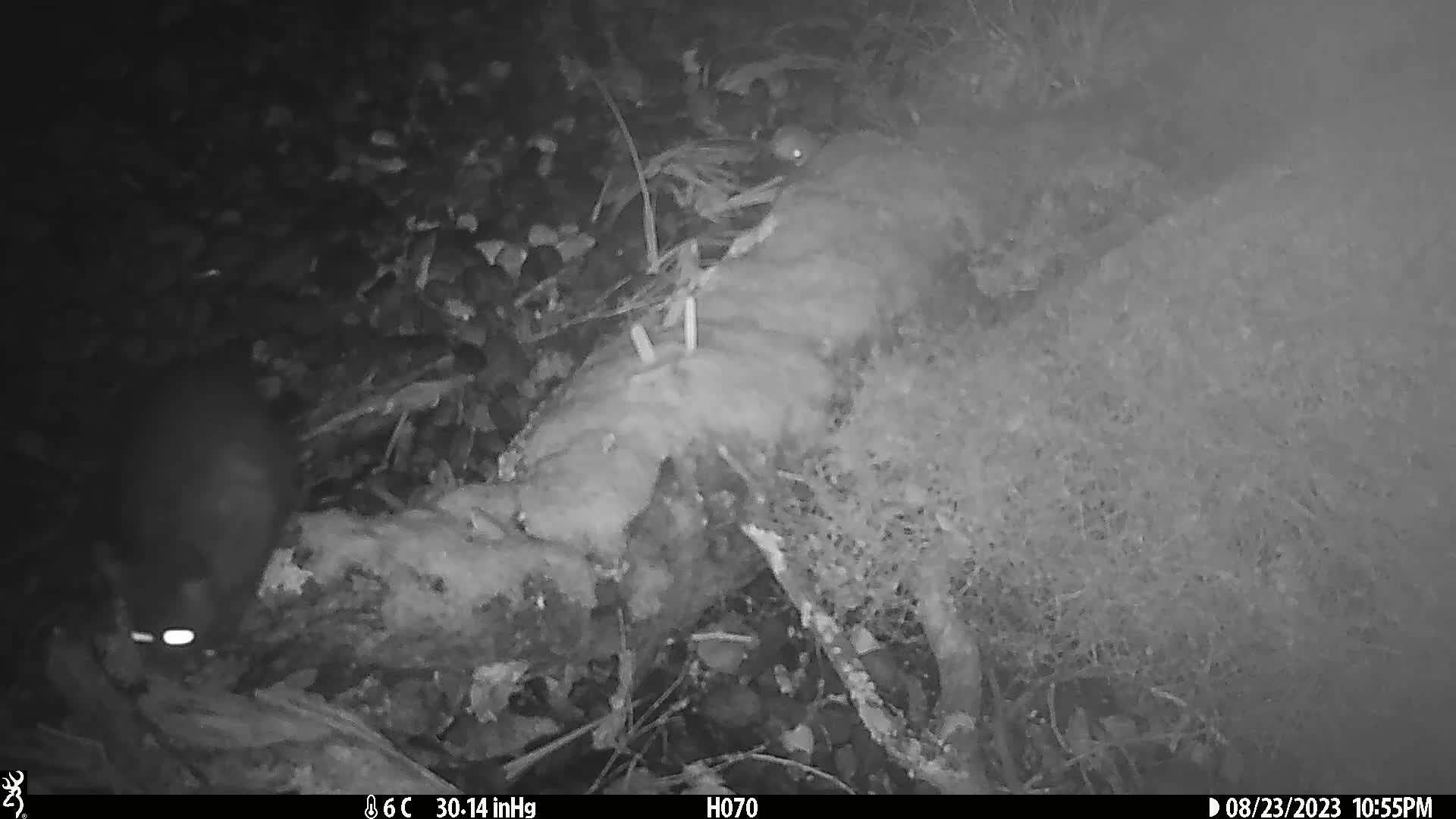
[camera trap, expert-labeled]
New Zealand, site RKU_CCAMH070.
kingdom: Animalia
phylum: Chordata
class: Mammalia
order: Diprotodontia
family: Phalangeridae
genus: Trichosurus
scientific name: Trichosurus vulpecula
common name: common brushtail possum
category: possum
Possum (common brushtail possum) (Trichosurus vulpecula).